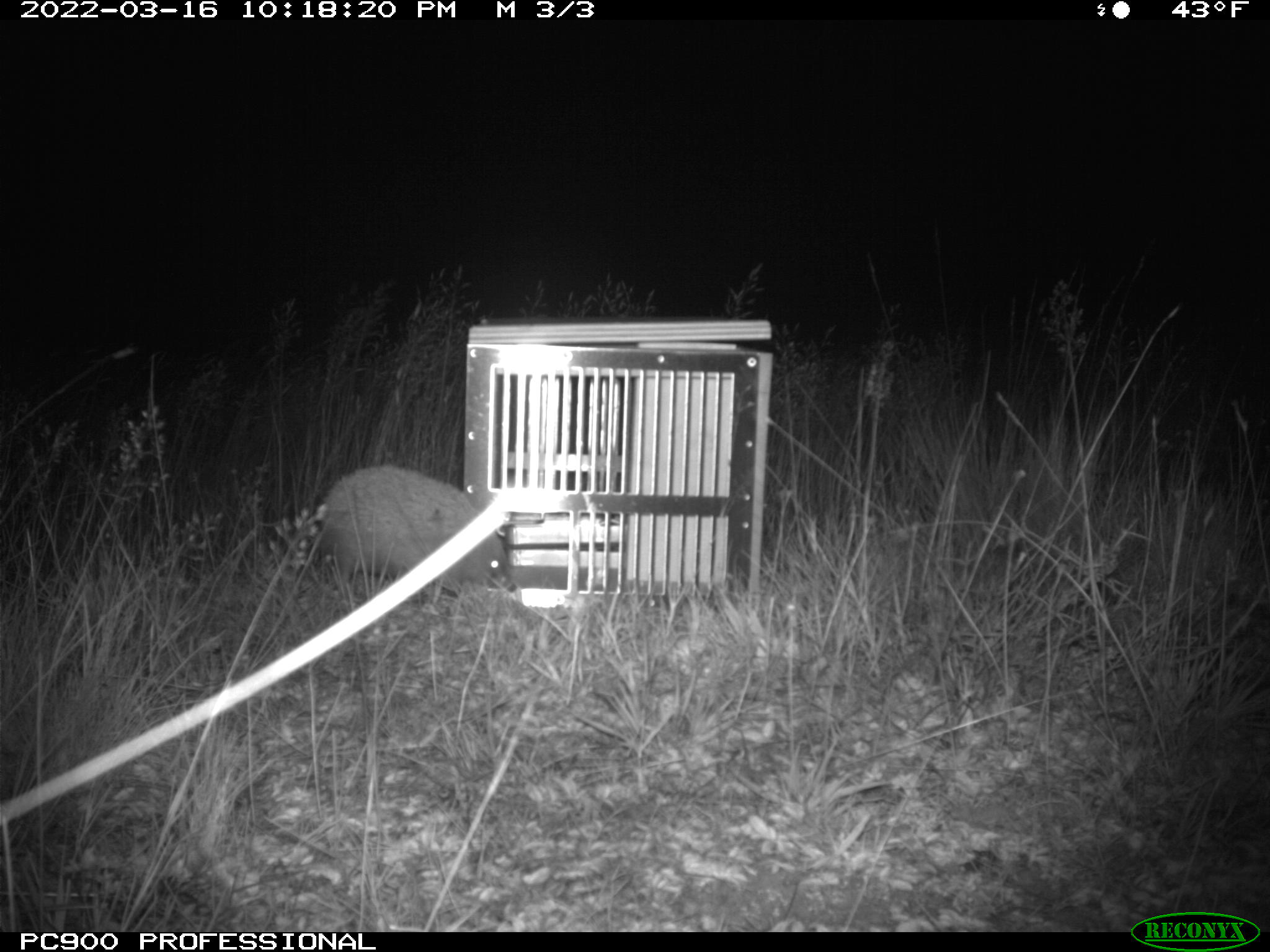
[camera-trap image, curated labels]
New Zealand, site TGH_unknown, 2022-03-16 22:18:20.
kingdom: Animalia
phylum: Chordata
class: Mammalia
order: Eulipotyphla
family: Erinaceidae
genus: Erinaceus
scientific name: Erinaceus europaeus europaeus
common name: european hedgehog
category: hedgehog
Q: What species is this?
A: Hedgehog (european hedgehog) (Erinaceus europaeus europaeus).